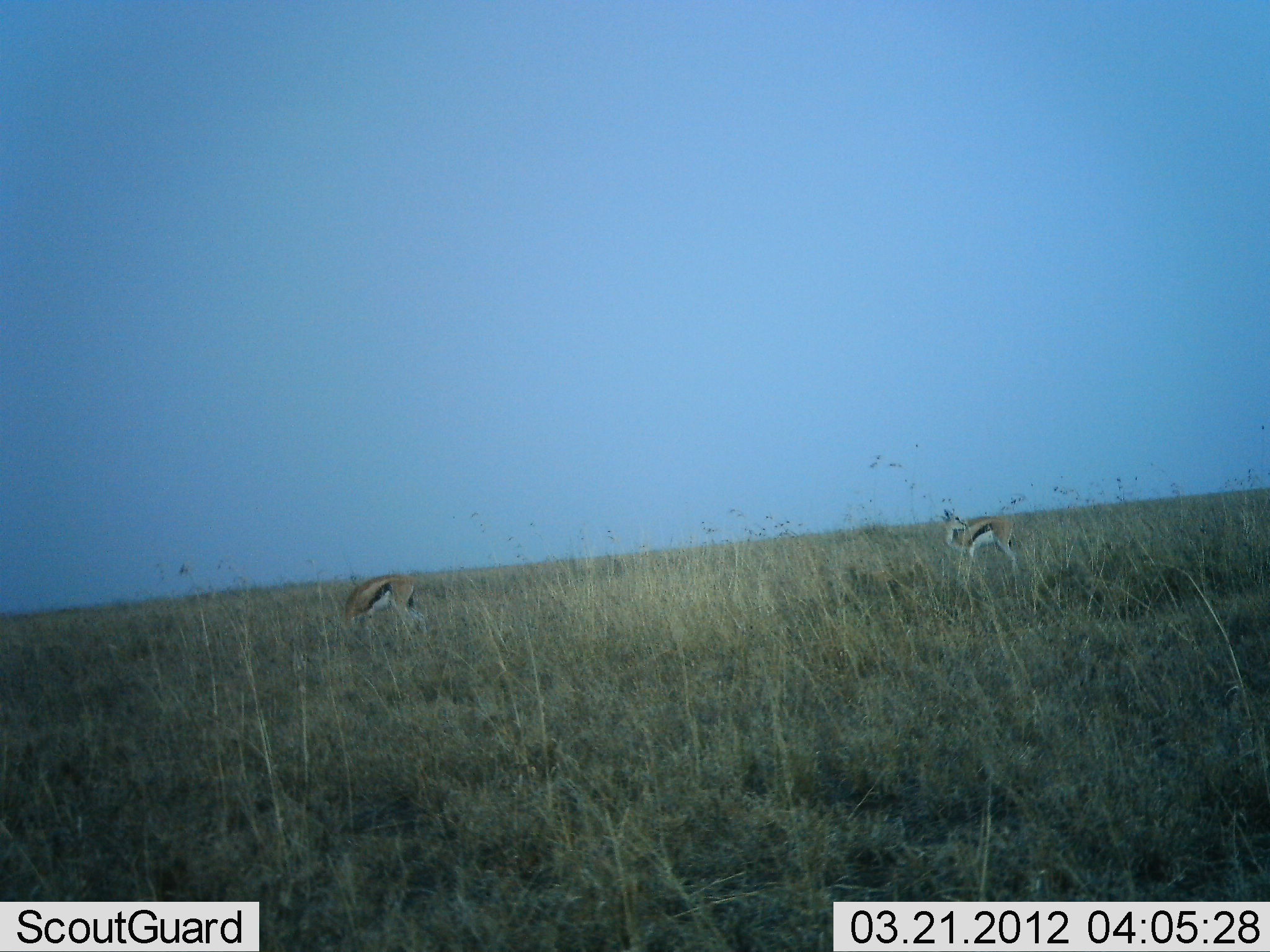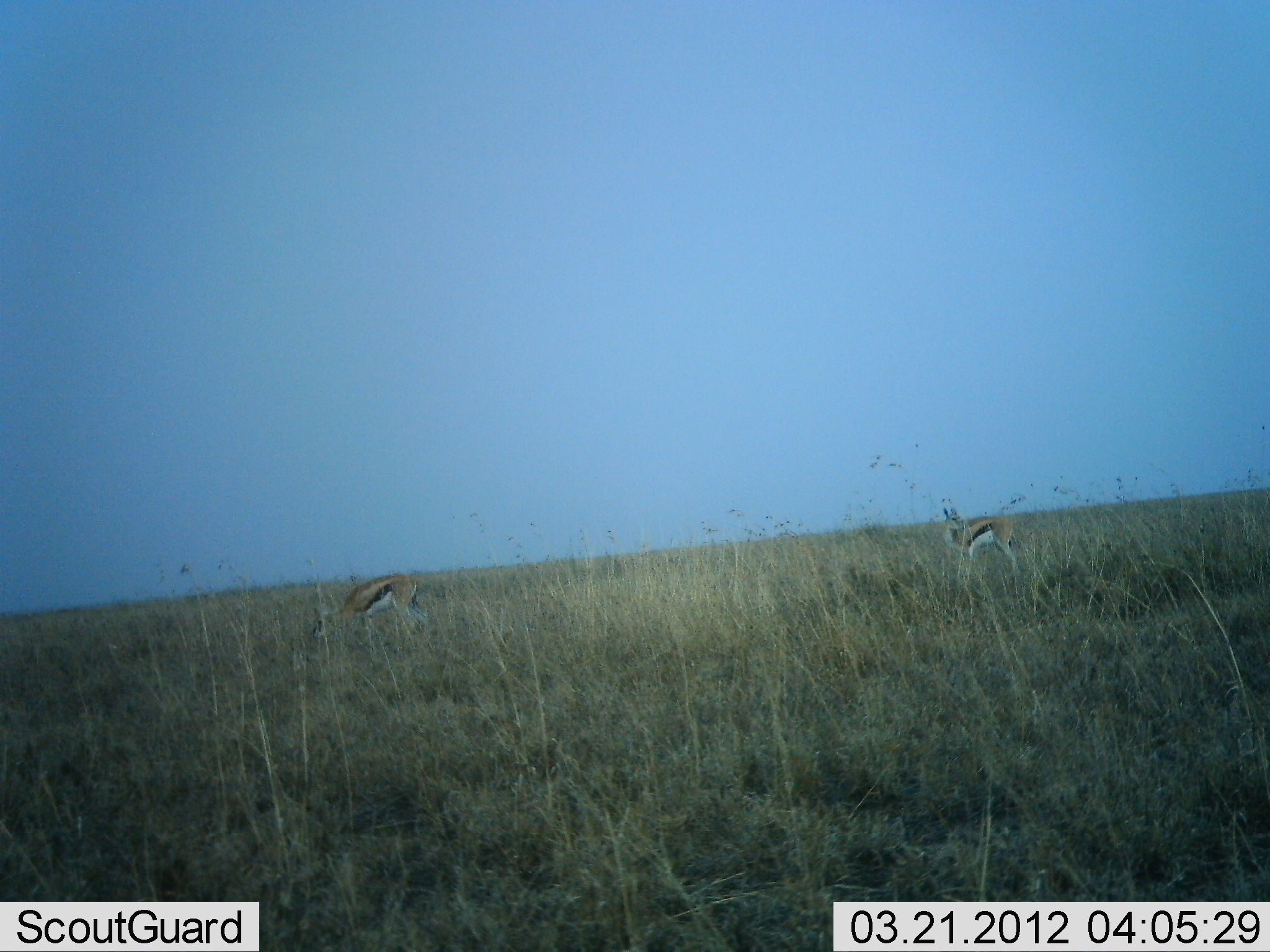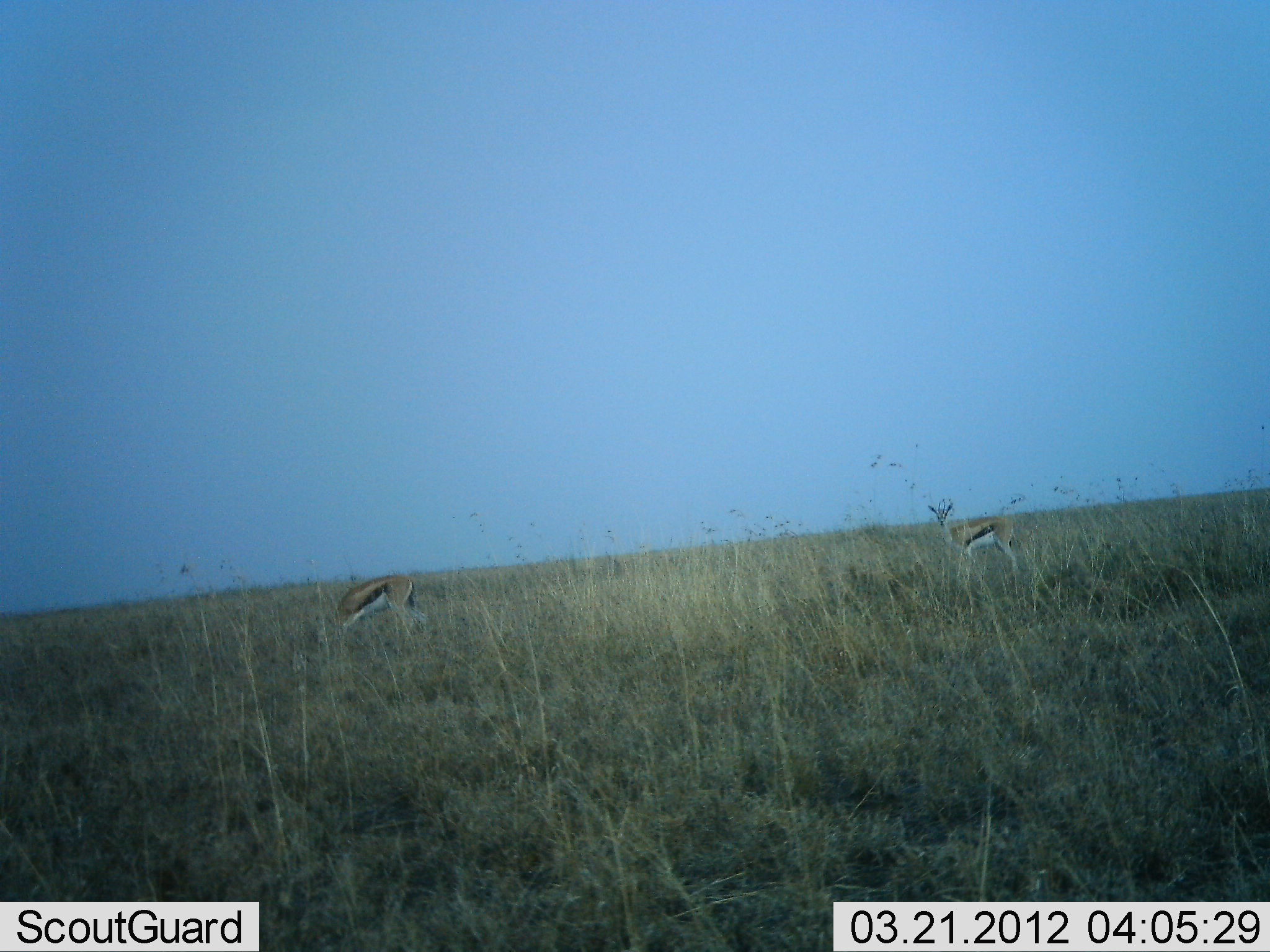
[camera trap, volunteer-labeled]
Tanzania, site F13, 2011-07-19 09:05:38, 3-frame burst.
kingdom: Animalia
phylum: Chordata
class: Mammalia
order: Artiodactyla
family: Bovidae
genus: Eudorcas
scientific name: Eudorcas thomsonii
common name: thomson's gazelle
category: gazellethomsons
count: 2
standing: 82%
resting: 0%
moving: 0%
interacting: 0%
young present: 0%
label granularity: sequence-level